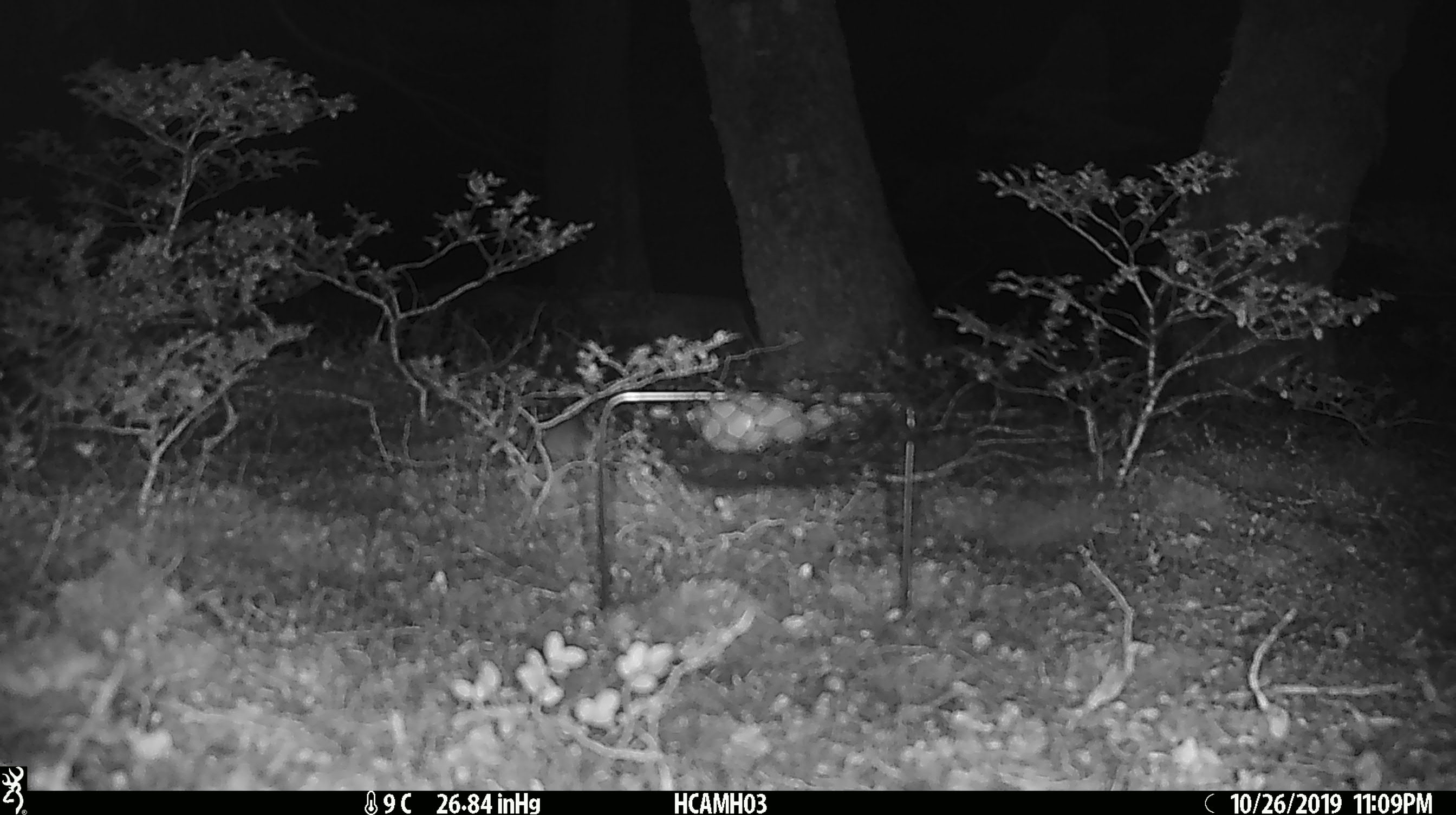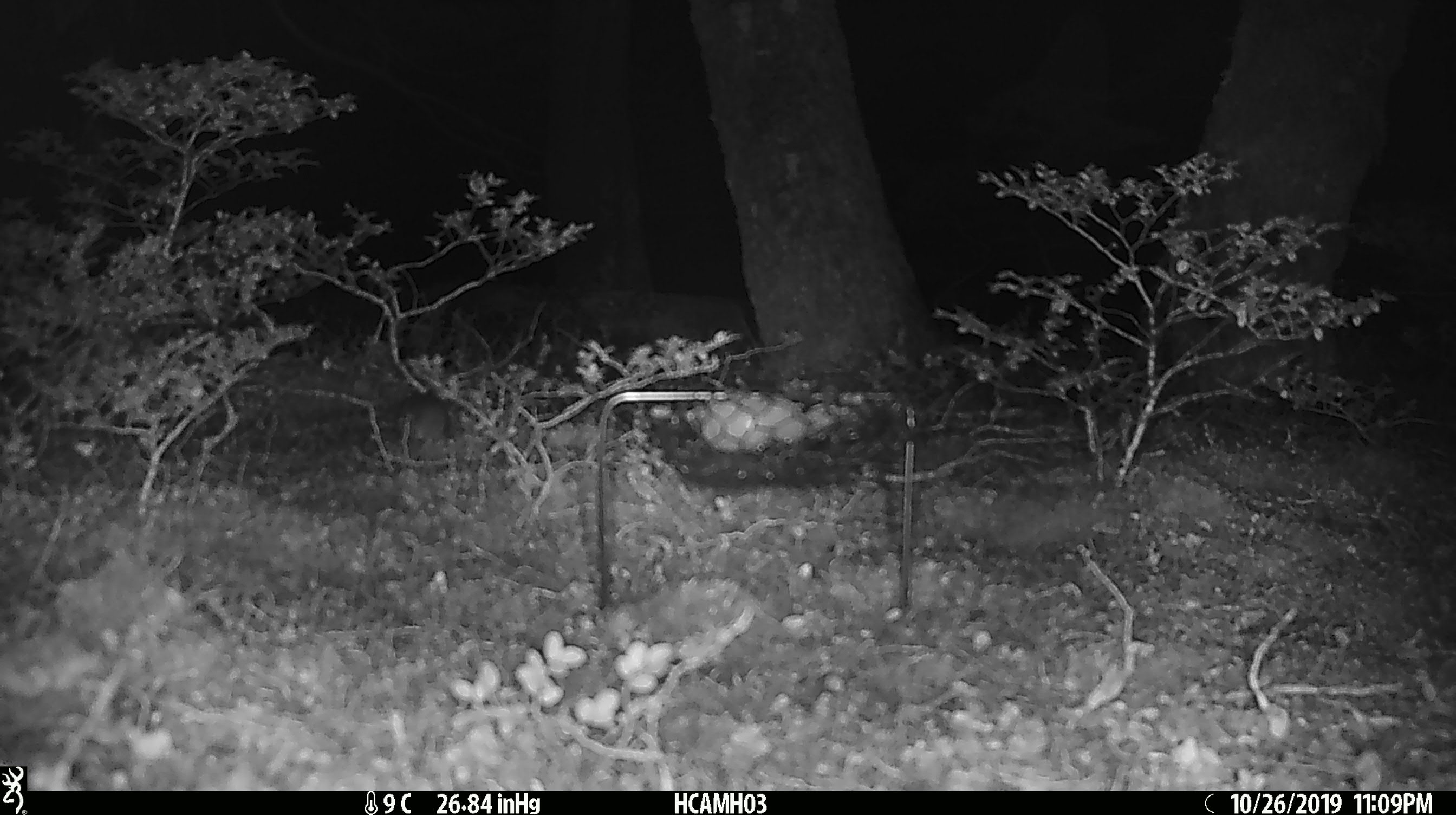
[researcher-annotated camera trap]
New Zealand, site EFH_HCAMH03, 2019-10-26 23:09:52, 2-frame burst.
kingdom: Animalia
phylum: Chordata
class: Mammalia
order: Rodentia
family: Muridae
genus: Mus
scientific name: Mus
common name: mouse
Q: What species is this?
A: Mouse (Mus).